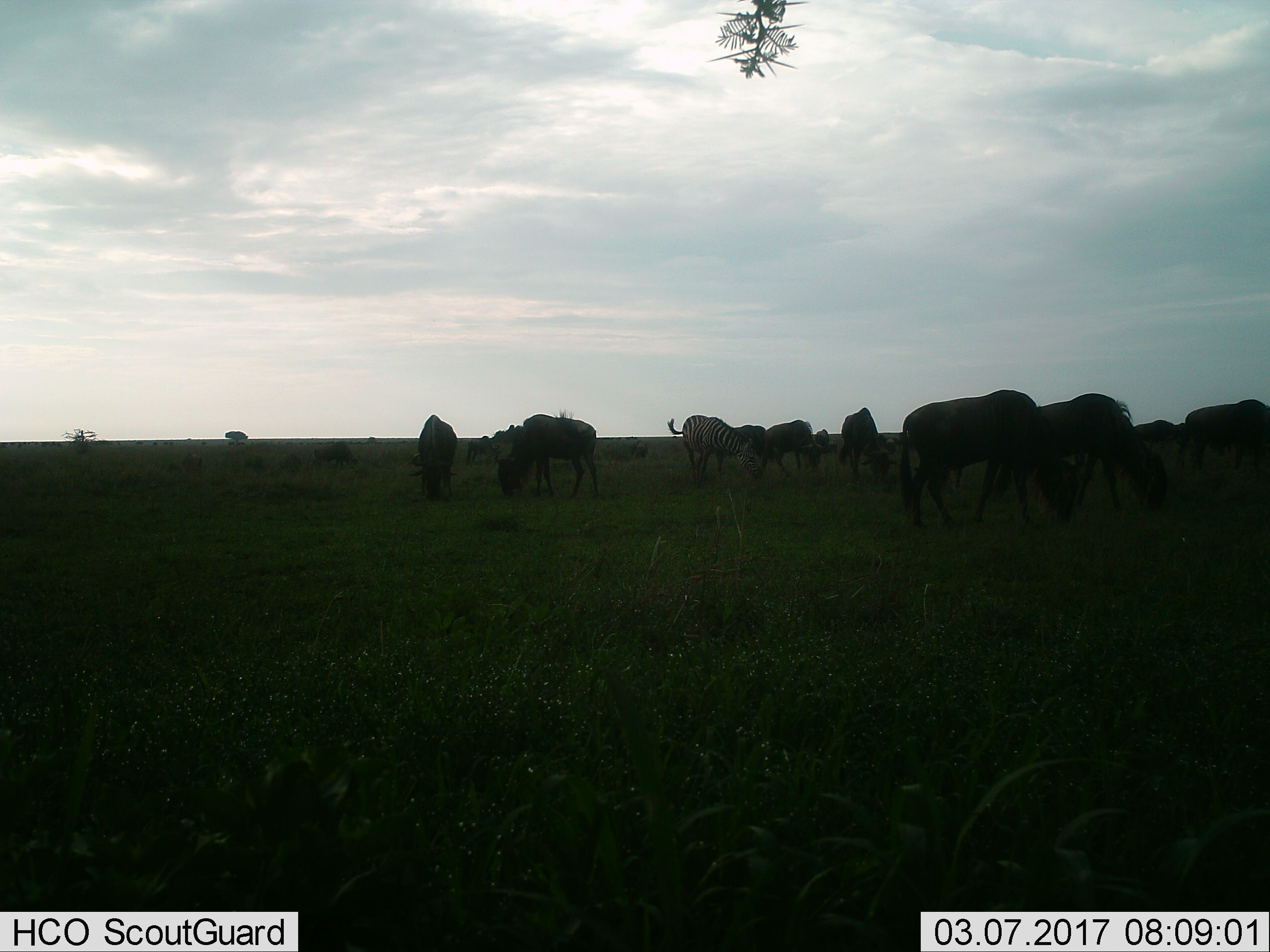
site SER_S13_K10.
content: unidentified animal